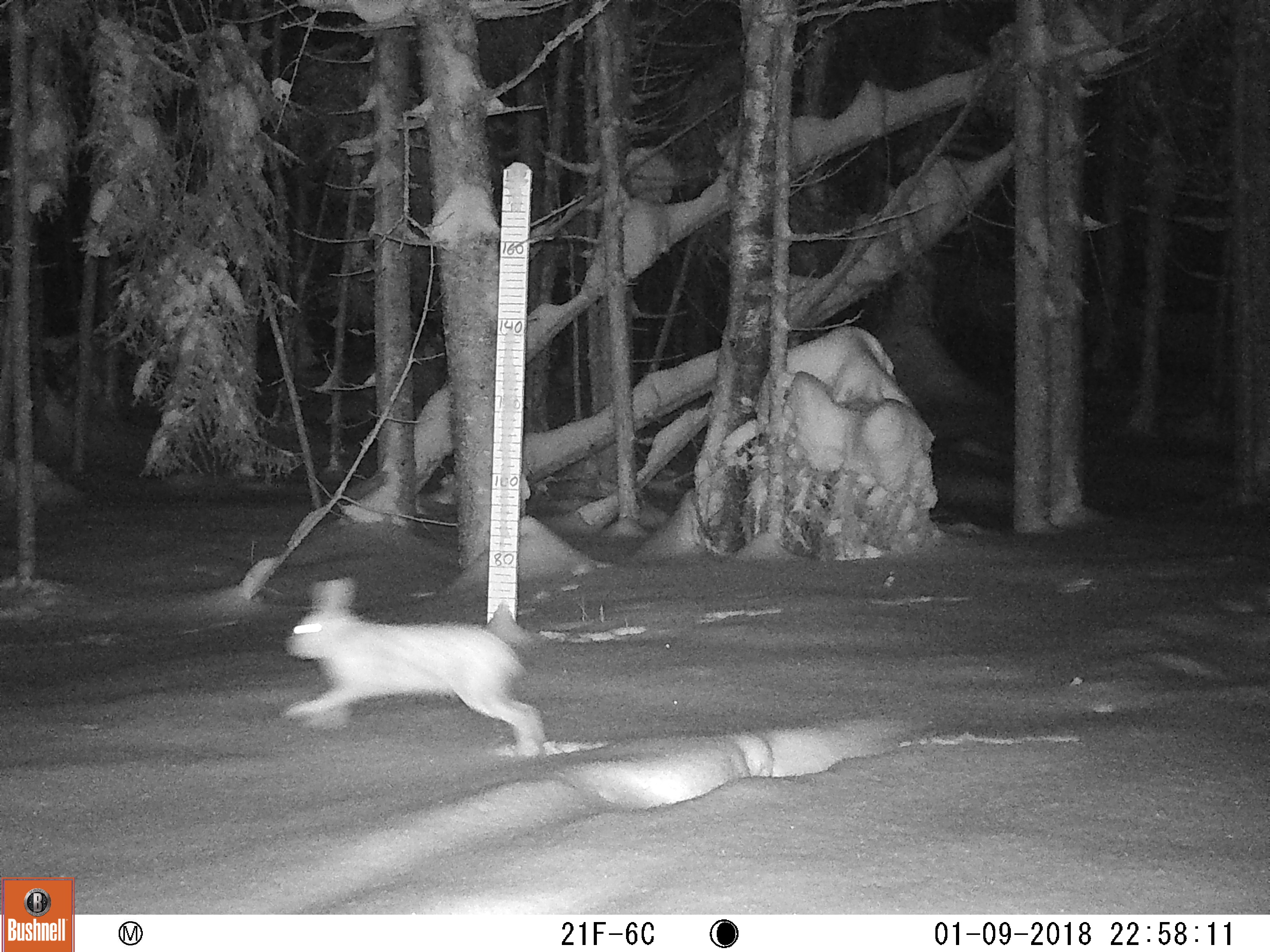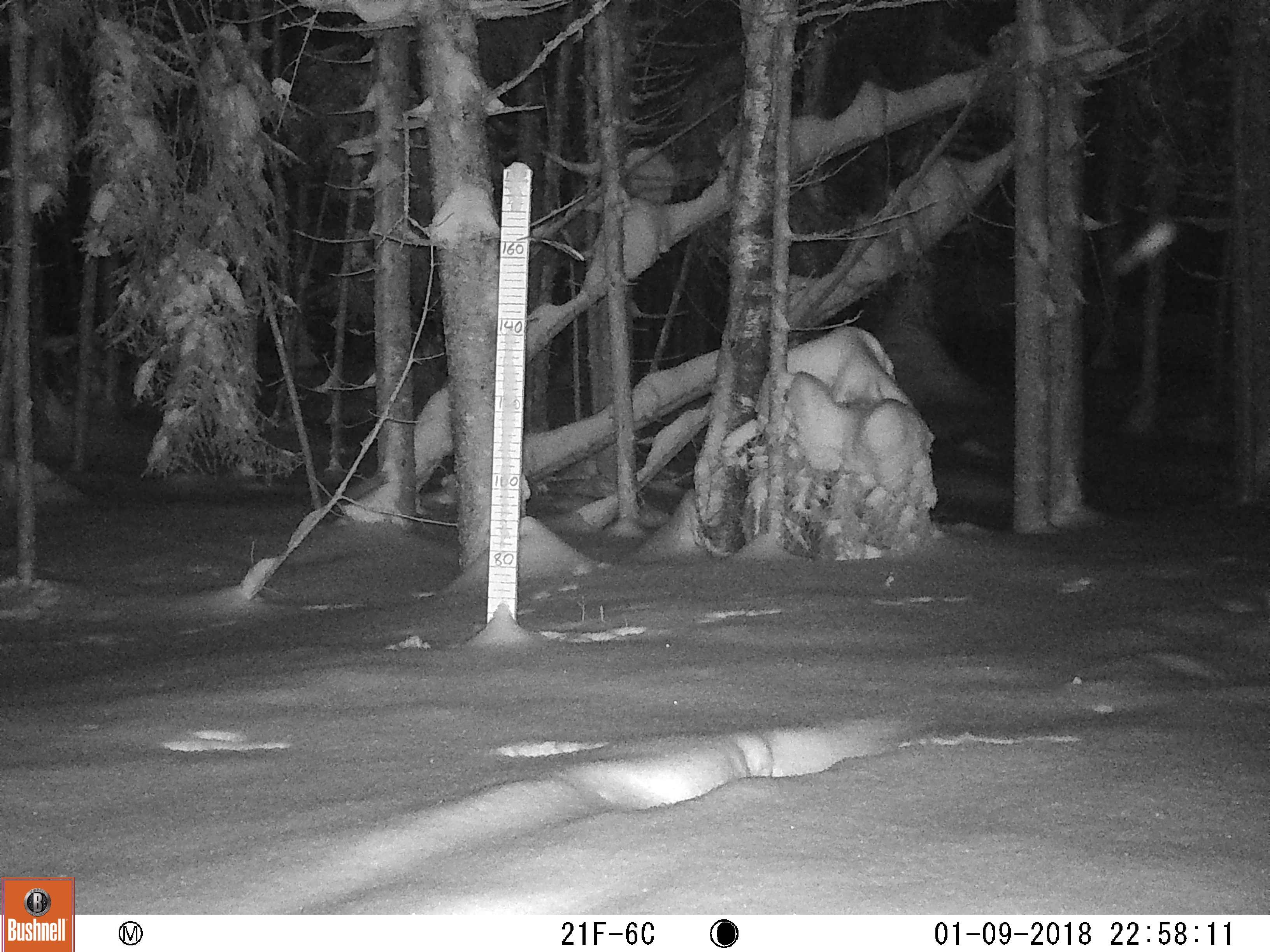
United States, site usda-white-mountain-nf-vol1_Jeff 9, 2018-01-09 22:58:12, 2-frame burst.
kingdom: Animalia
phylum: Chordata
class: Mammalia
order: Lagomorpha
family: Leporidae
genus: Lepus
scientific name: Lepus americanus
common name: snowshoe hare